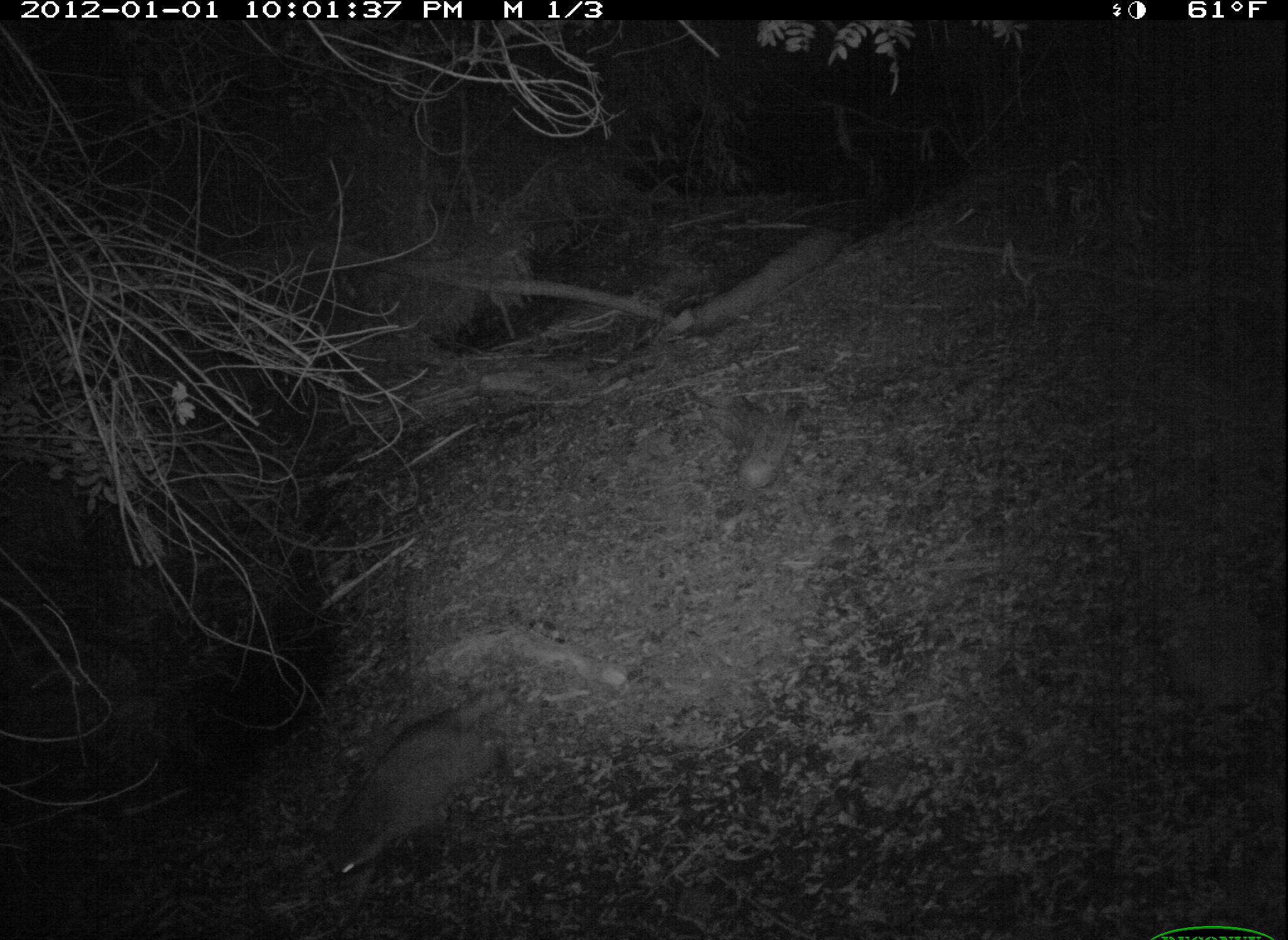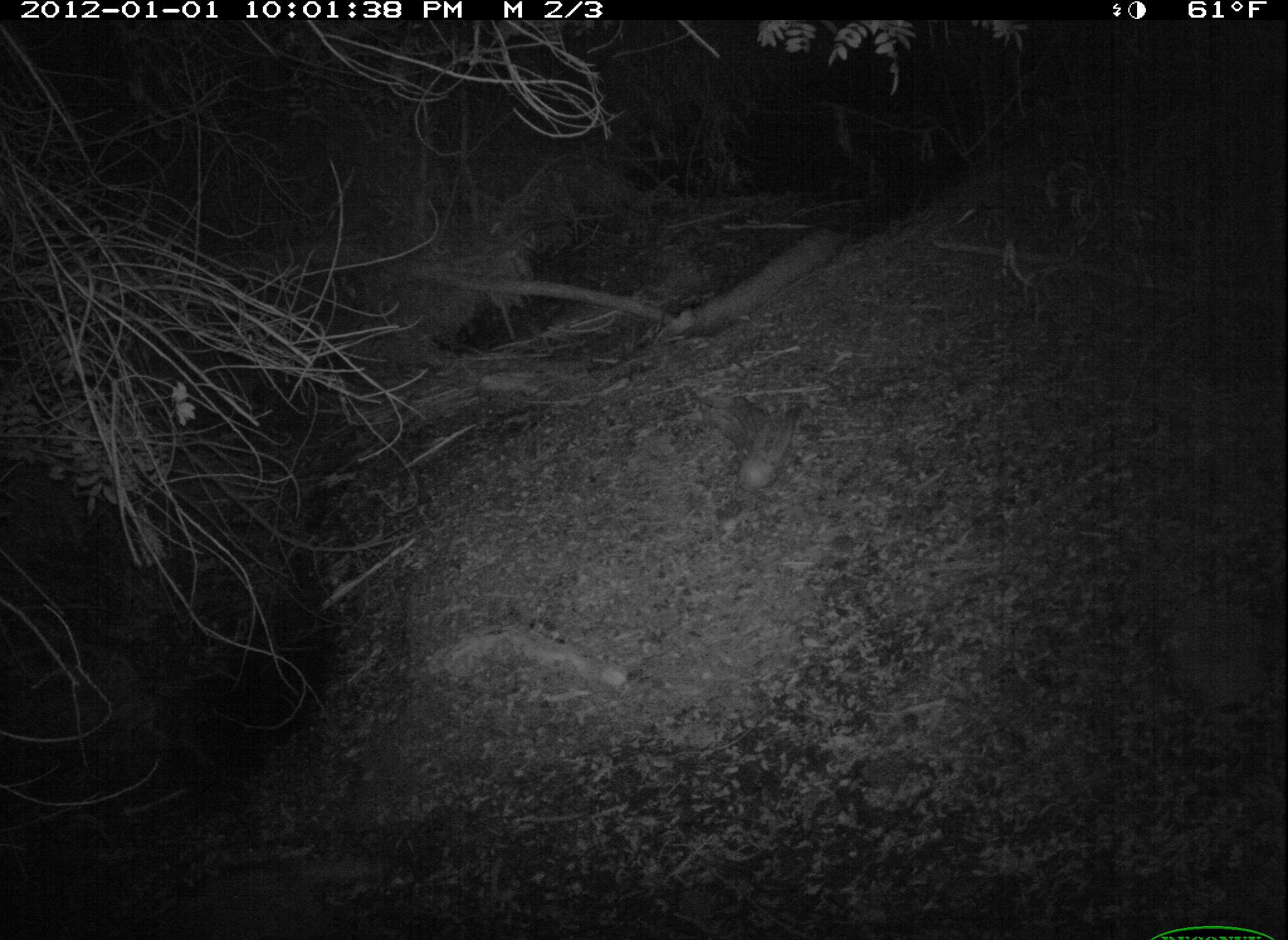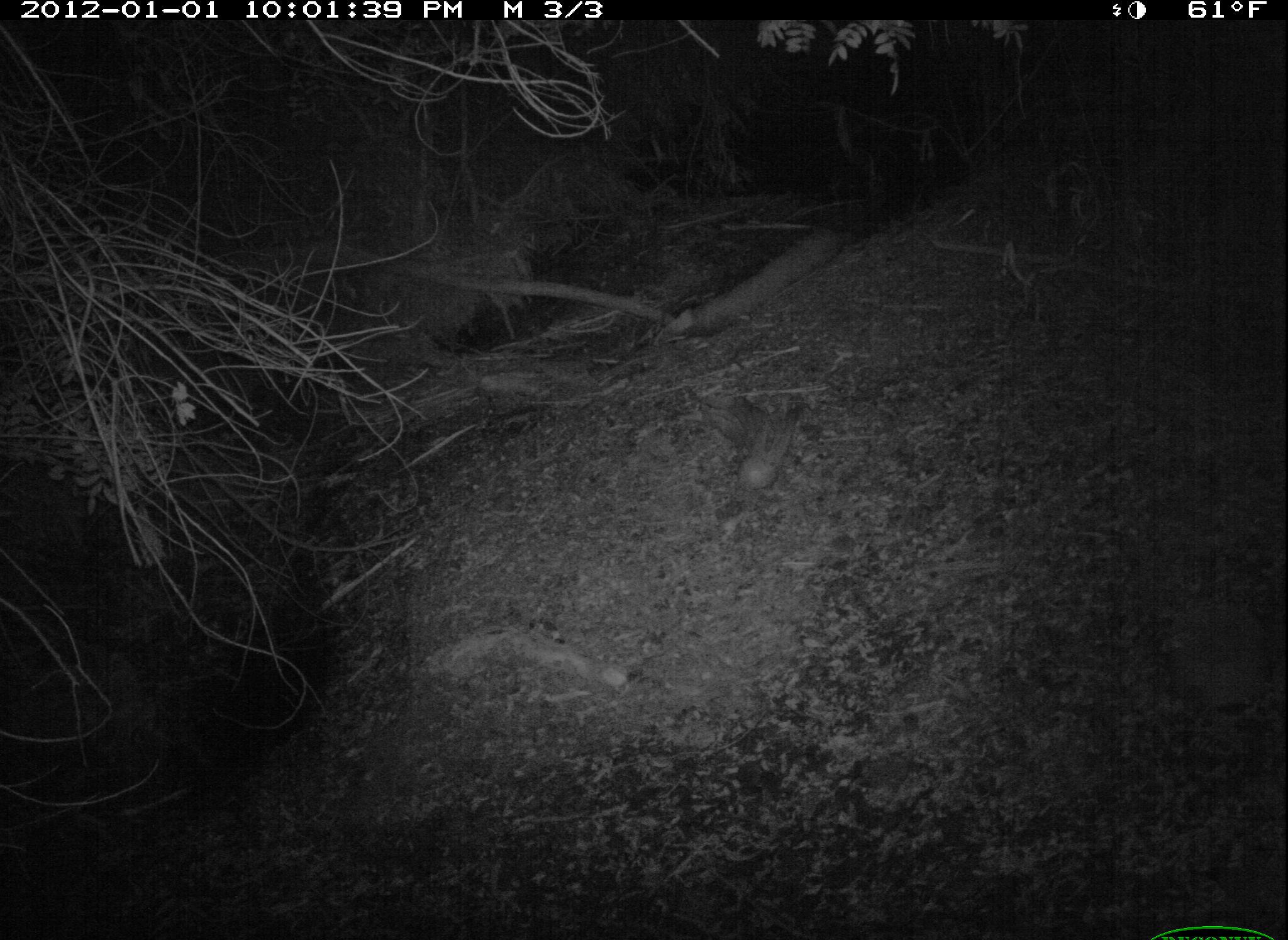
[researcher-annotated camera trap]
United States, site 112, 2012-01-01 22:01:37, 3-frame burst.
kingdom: Animalia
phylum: Chordata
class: Mammalia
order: Carnivora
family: Procyonidae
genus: Procyon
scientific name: Procyon lotor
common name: raccoon